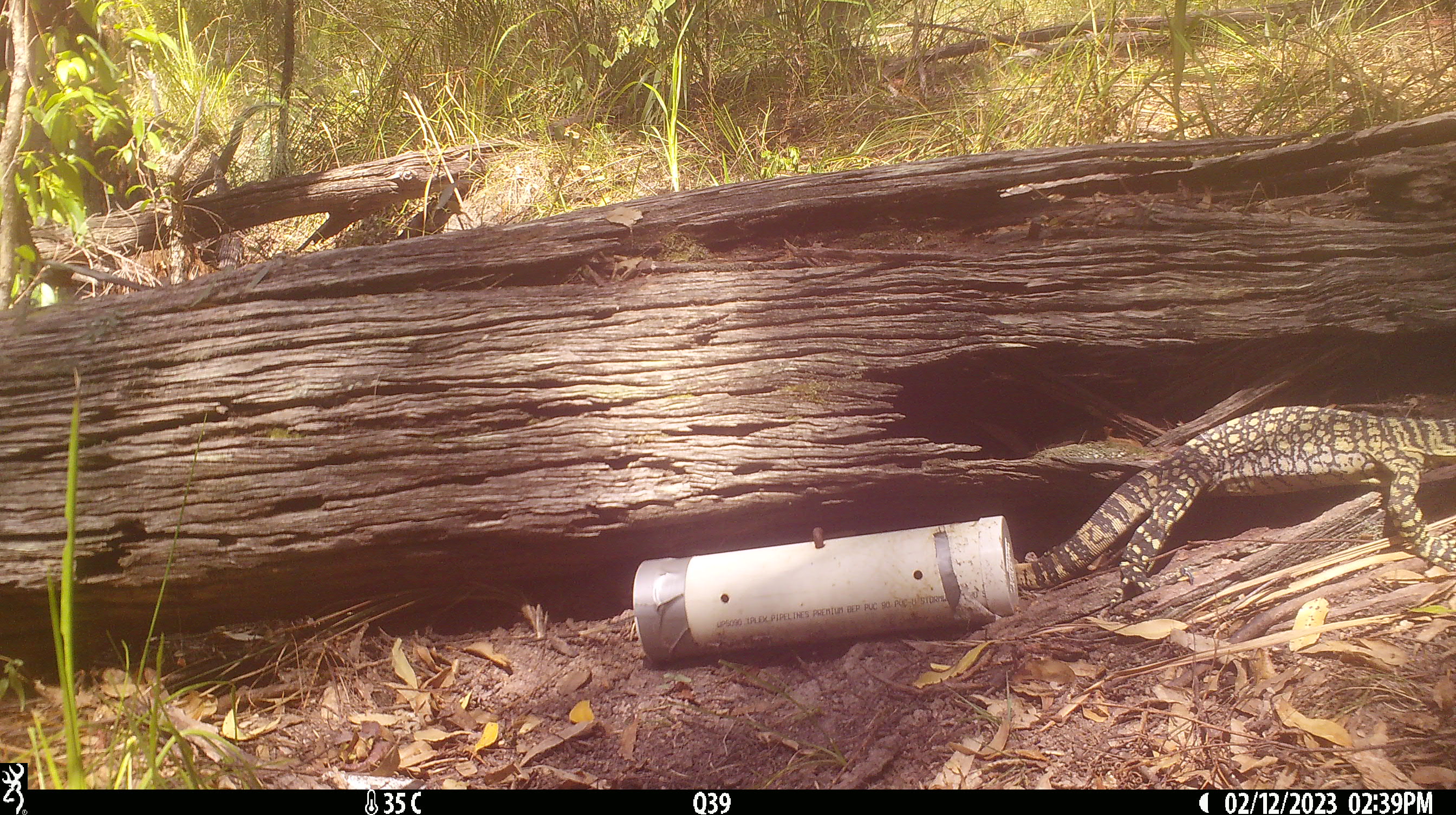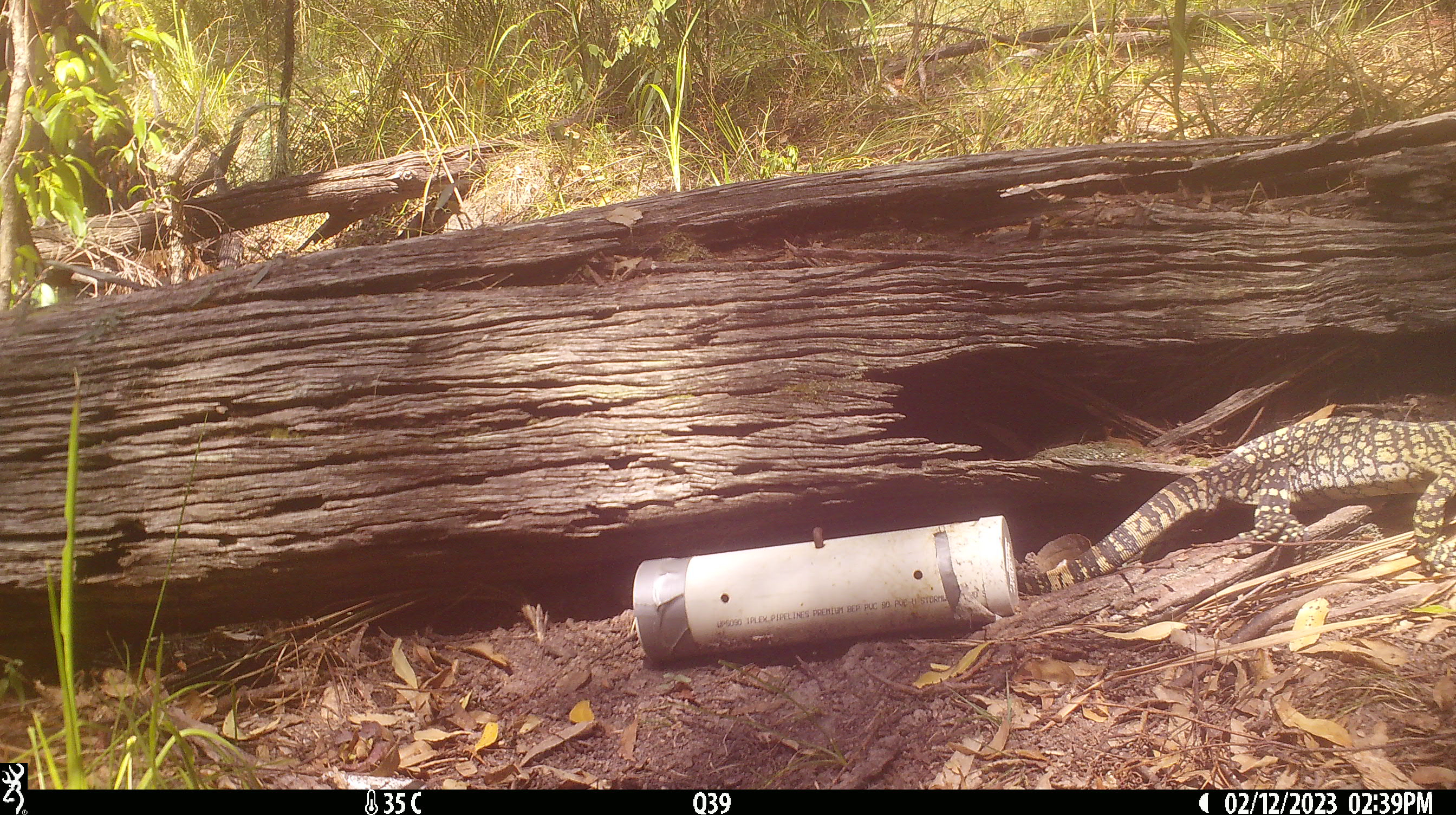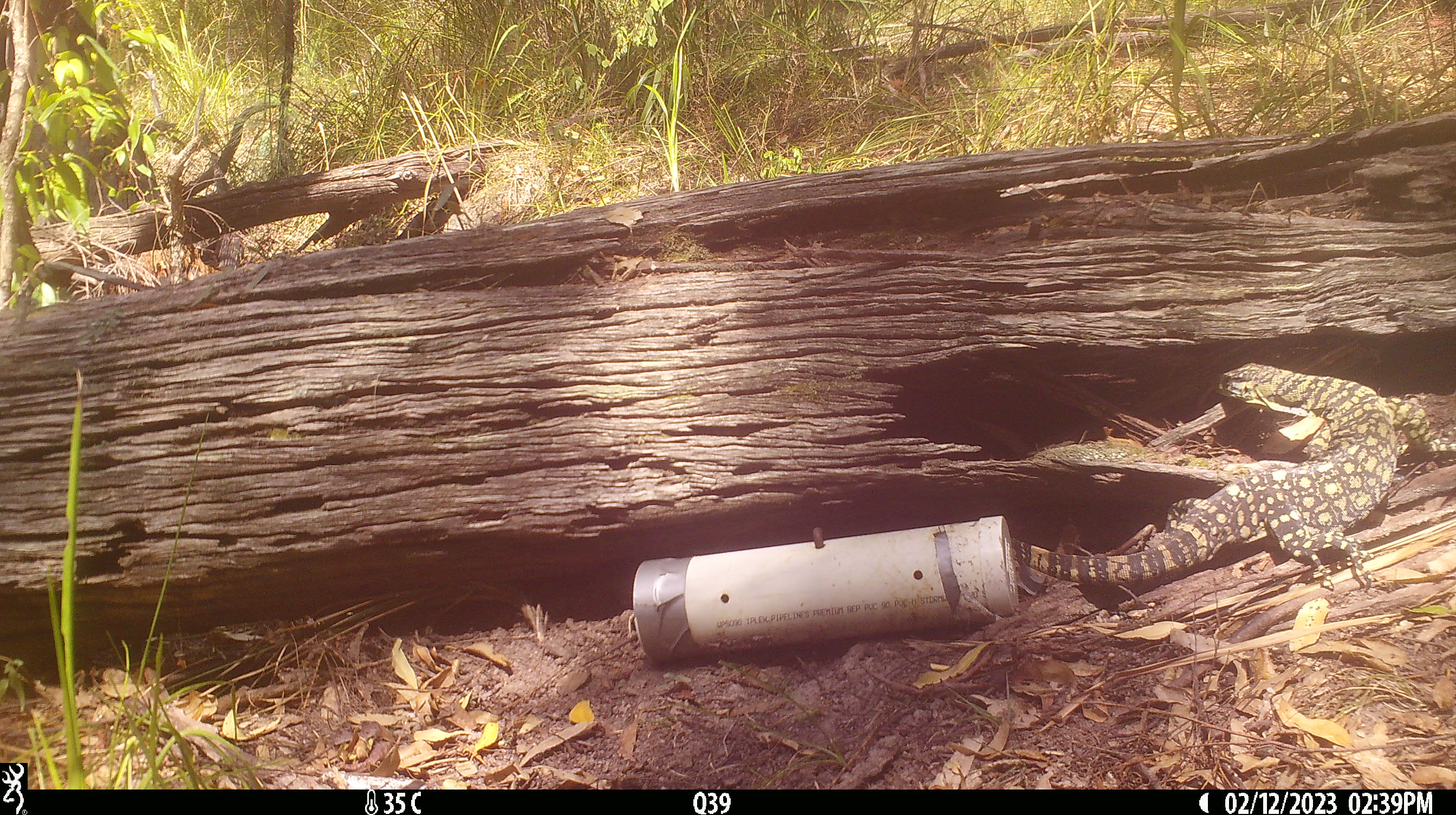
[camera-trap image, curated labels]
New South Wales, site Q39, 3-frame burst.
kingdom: Animalia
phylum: Chordata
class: Reptilia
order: Squamata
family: Varanidae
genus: Varanus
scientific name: Varanus varius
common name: lace monitor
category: goanna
Goanna (lace monitor) (Varanus varius).